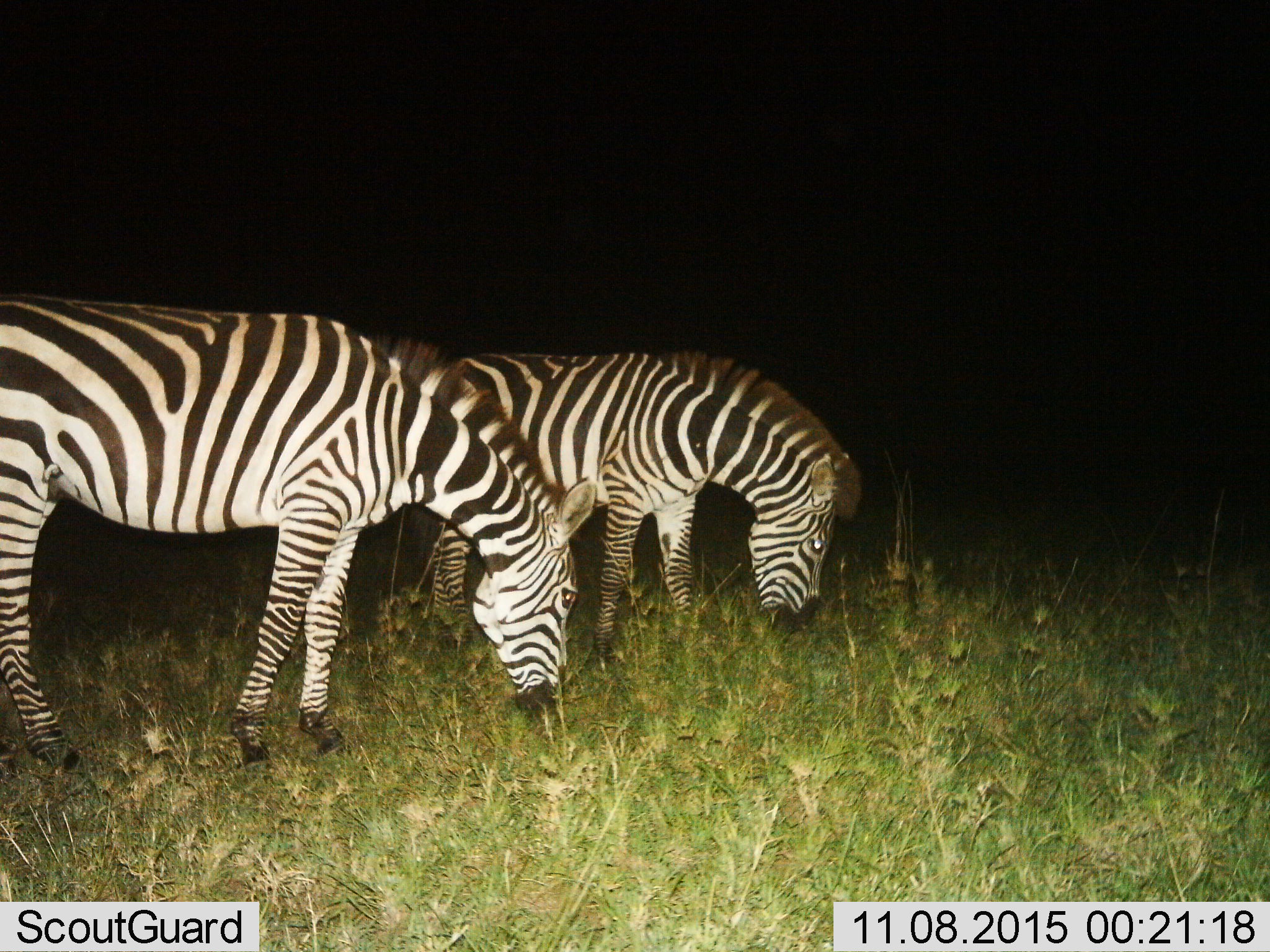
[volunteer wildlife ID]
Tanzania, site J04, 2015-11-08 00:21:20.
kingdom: Animalia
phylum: Chordata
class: Mammalia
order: Perissodactyla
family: Equidae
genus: Equus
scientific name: Equus quagga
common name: plains zebra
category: zebra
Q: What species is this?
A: Zebra (plains zebra) (Equus quagga).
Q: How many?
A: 2.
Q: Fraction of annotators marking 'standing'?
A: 30%.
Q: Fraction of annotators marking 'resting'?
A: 0%.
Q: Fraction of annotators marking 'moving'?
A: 0%.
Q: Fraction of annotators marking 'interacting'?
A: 0%.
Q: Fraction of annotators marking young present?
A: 0%.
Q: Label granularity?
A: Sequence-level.